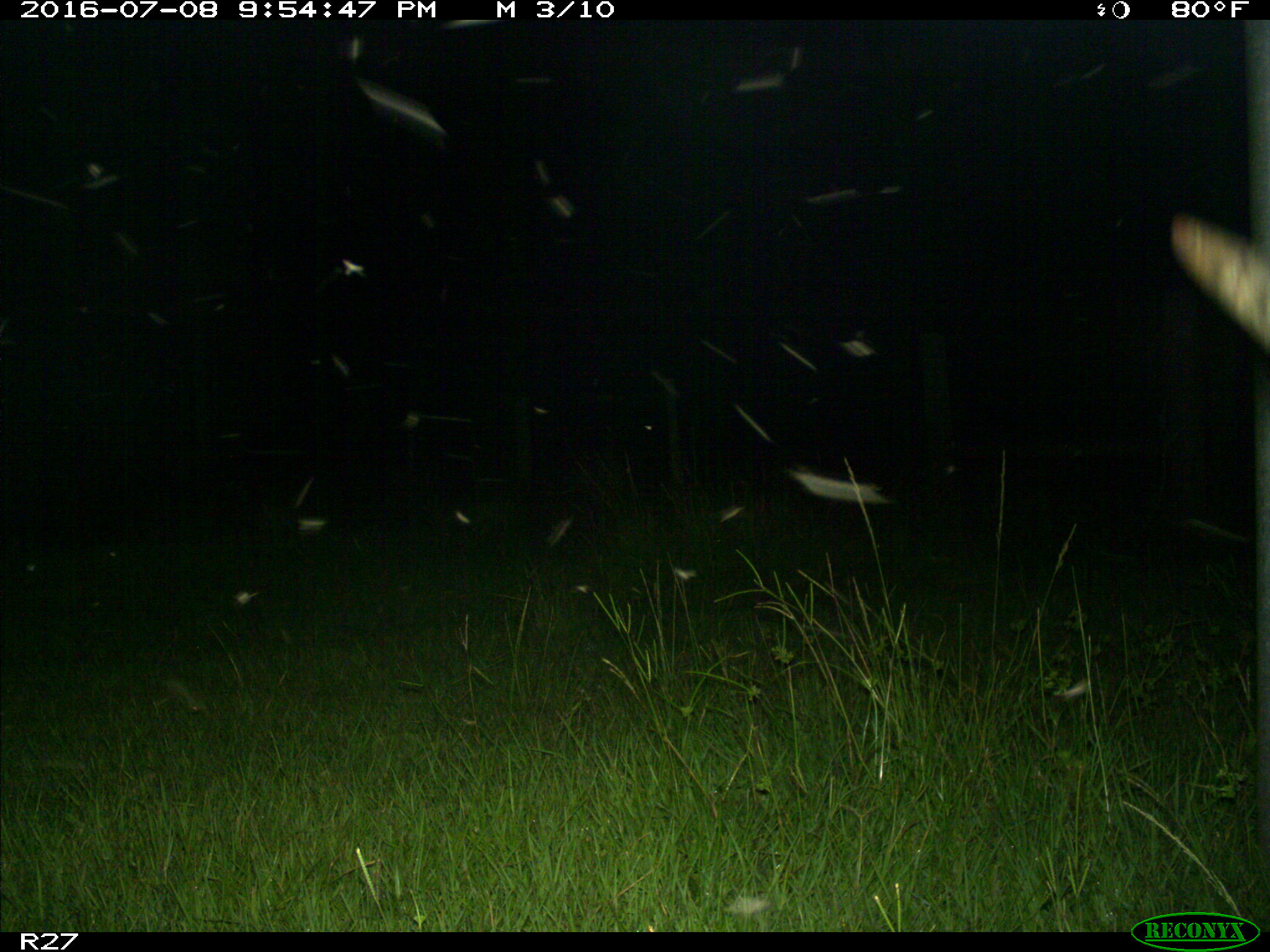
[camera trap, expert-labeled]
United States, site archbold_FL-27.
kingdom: Animalia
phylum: Chordata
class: Mammalia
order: Artiodactyla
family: Bovidae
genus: Bos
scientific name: Bos taurus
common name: domestic cow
Bos taurus (domestic cow).